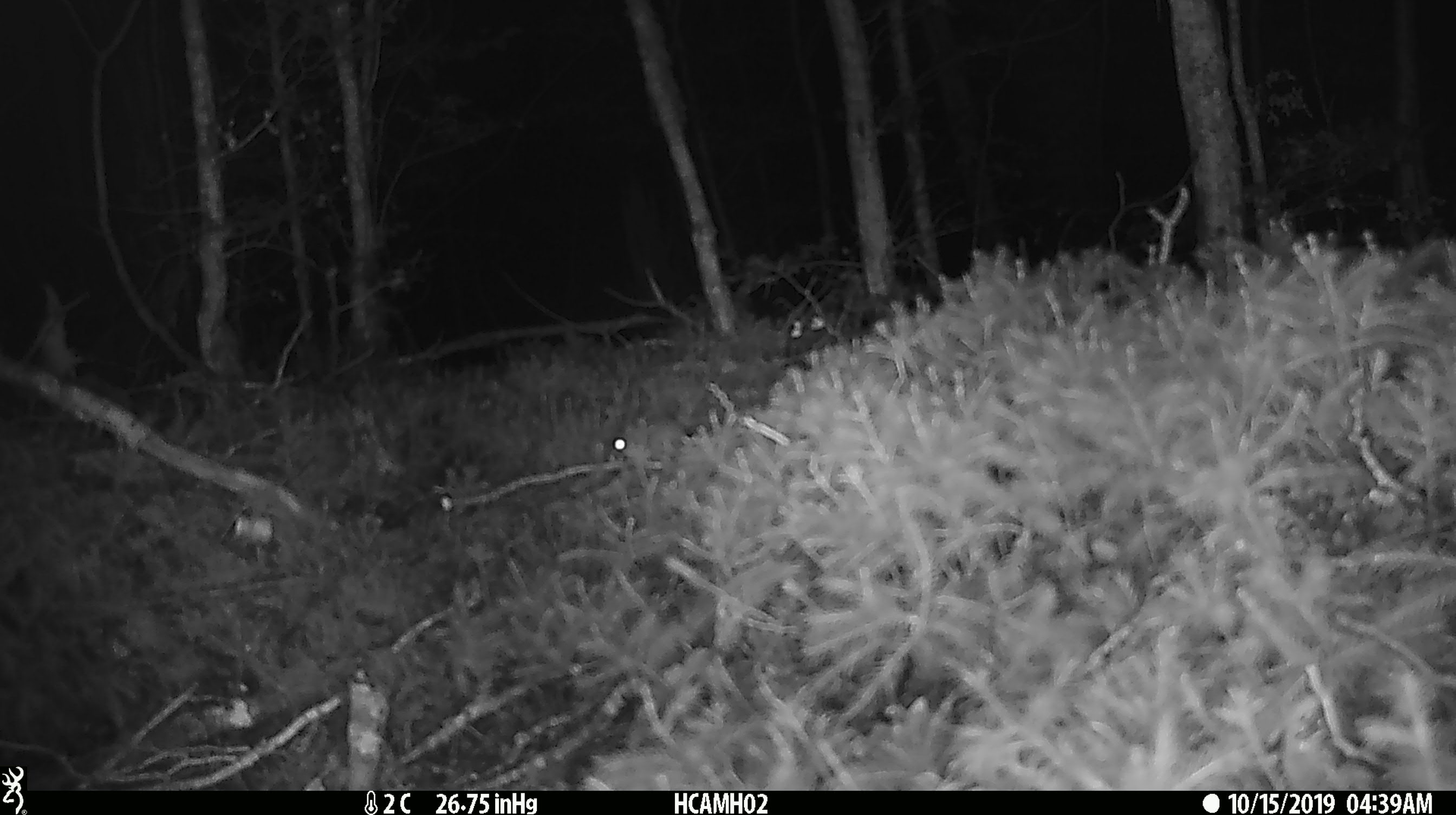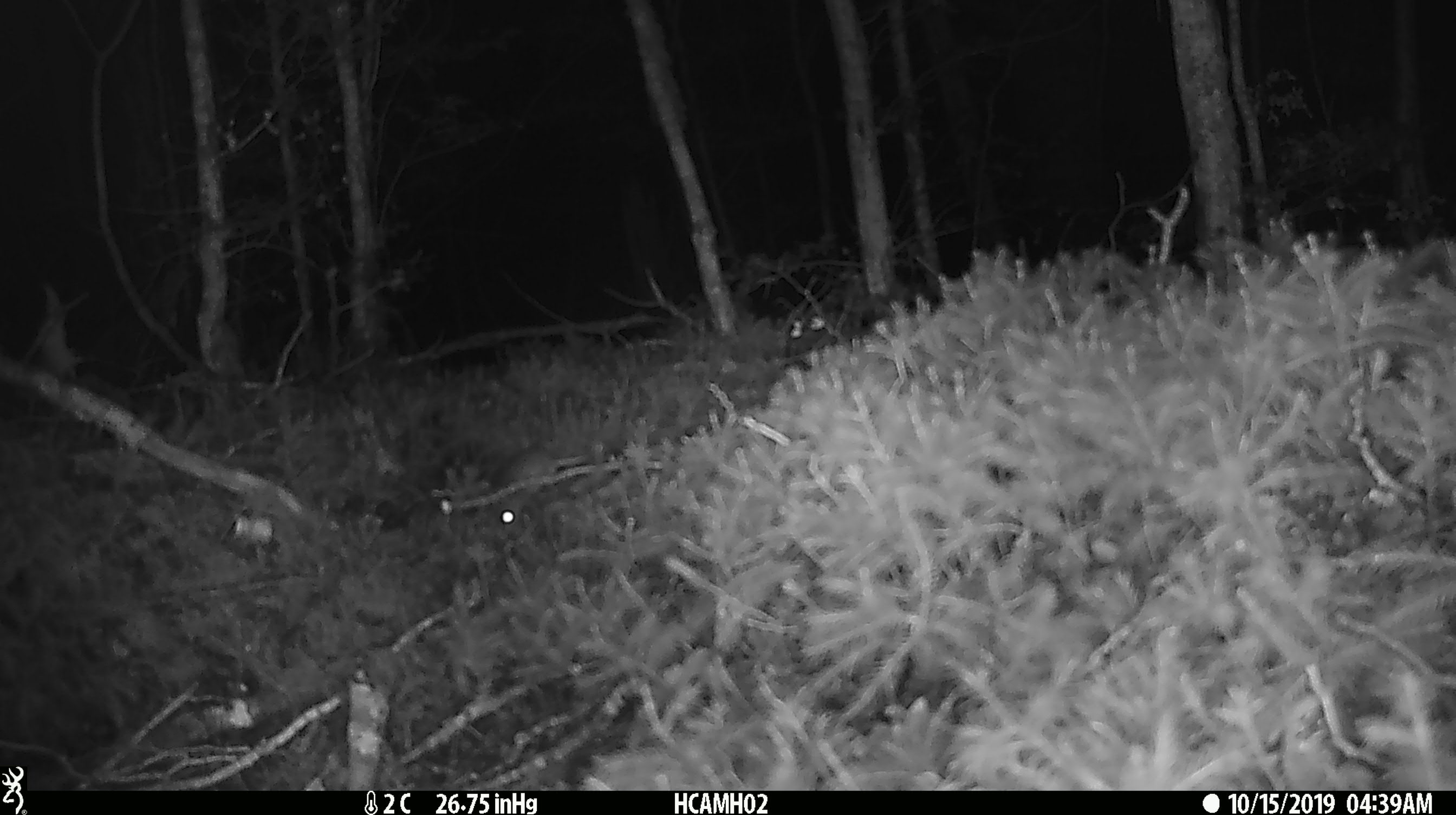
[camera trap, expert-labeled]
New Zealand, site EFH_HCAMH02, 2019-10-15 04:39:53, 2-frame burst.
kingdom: Animalia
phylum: Chordata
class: Mammalia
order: Rodentia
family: Muridae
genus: Mus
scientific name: Mus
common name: mouse